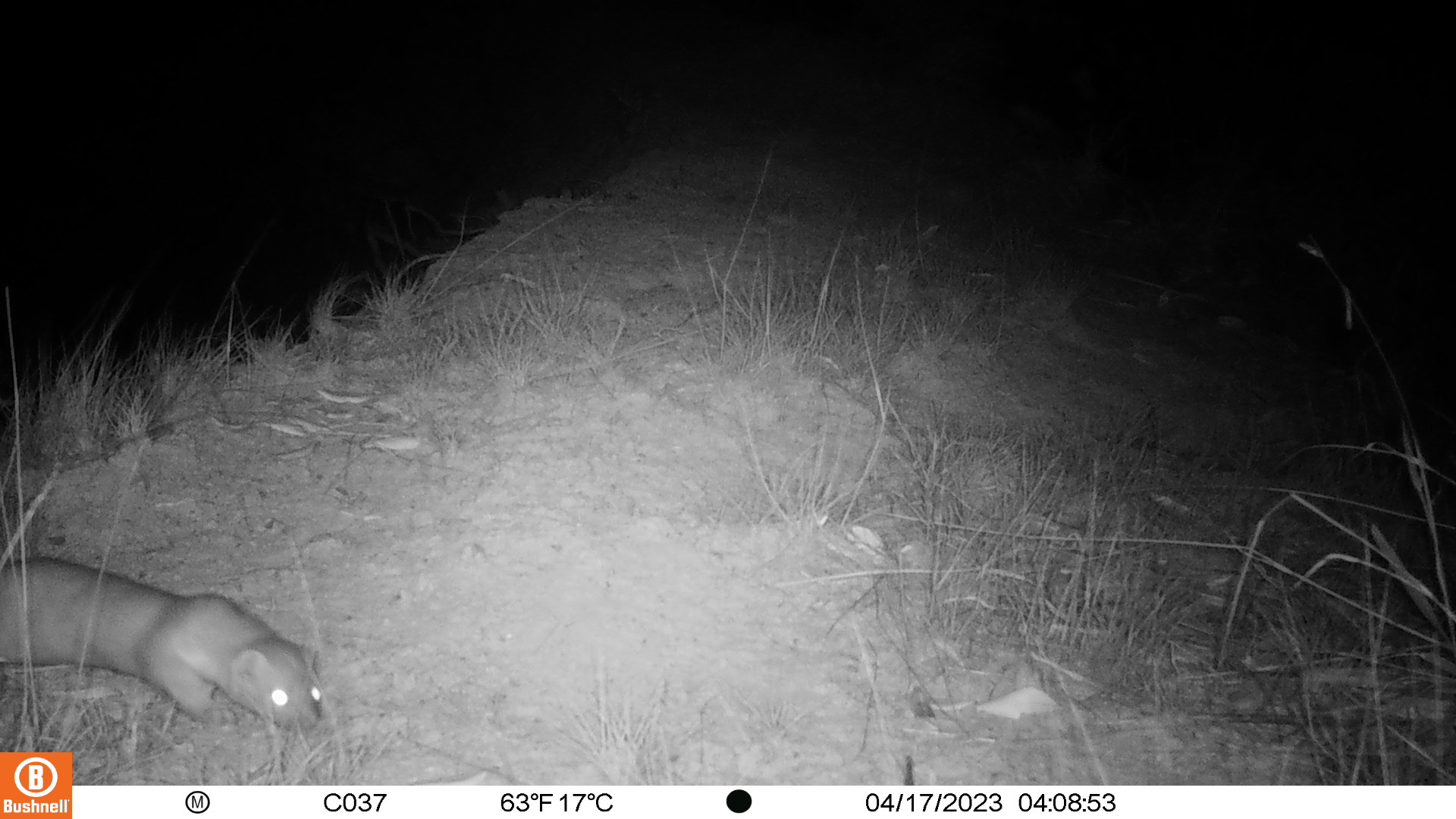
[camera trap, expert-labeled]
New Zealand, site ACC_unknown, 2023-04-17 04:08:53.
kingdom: Animalia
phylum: Chordata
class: Mammalia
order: Carnivora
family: Mustelidae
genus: Mustela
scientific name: Mustela erminea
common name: stoat